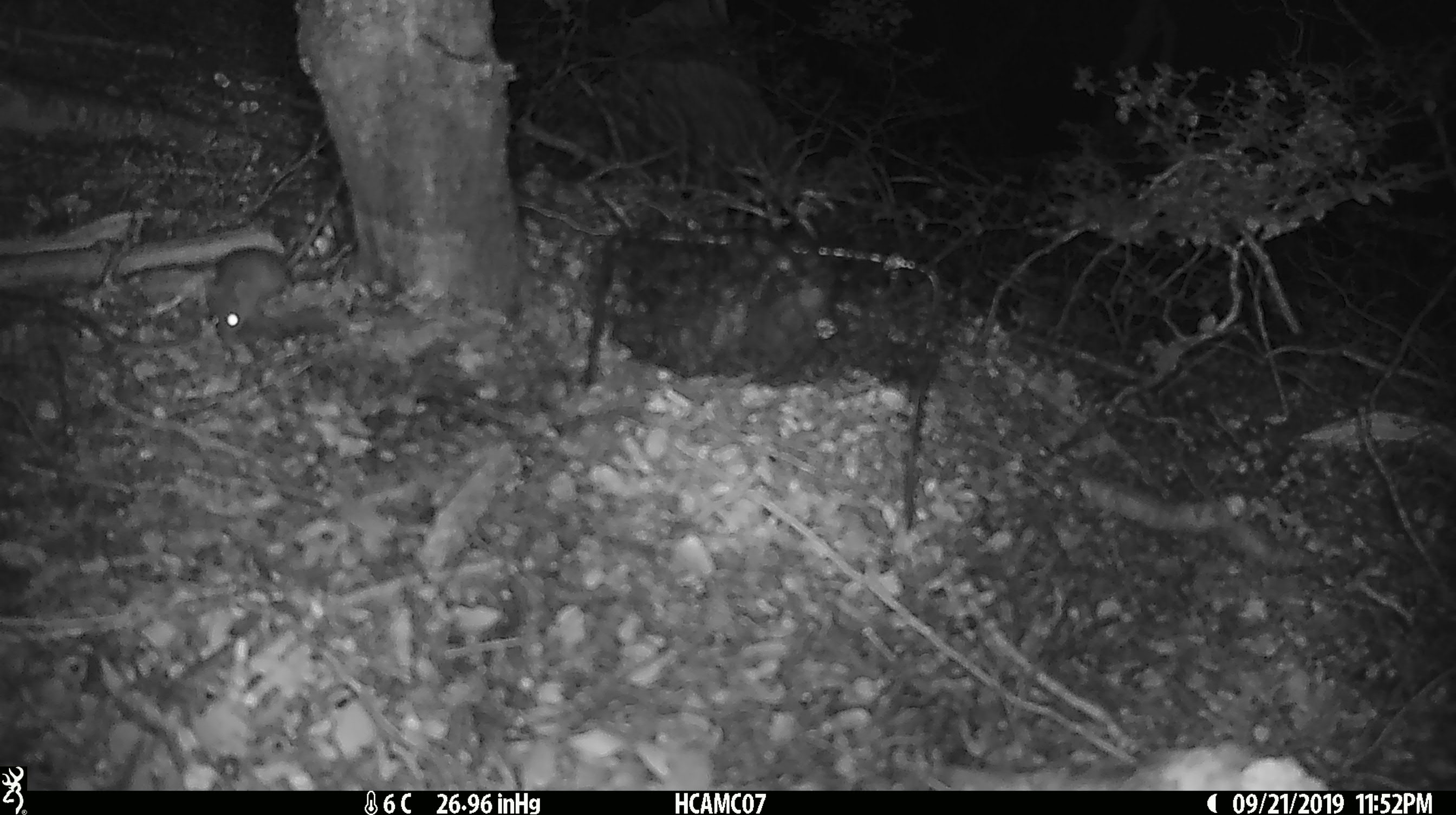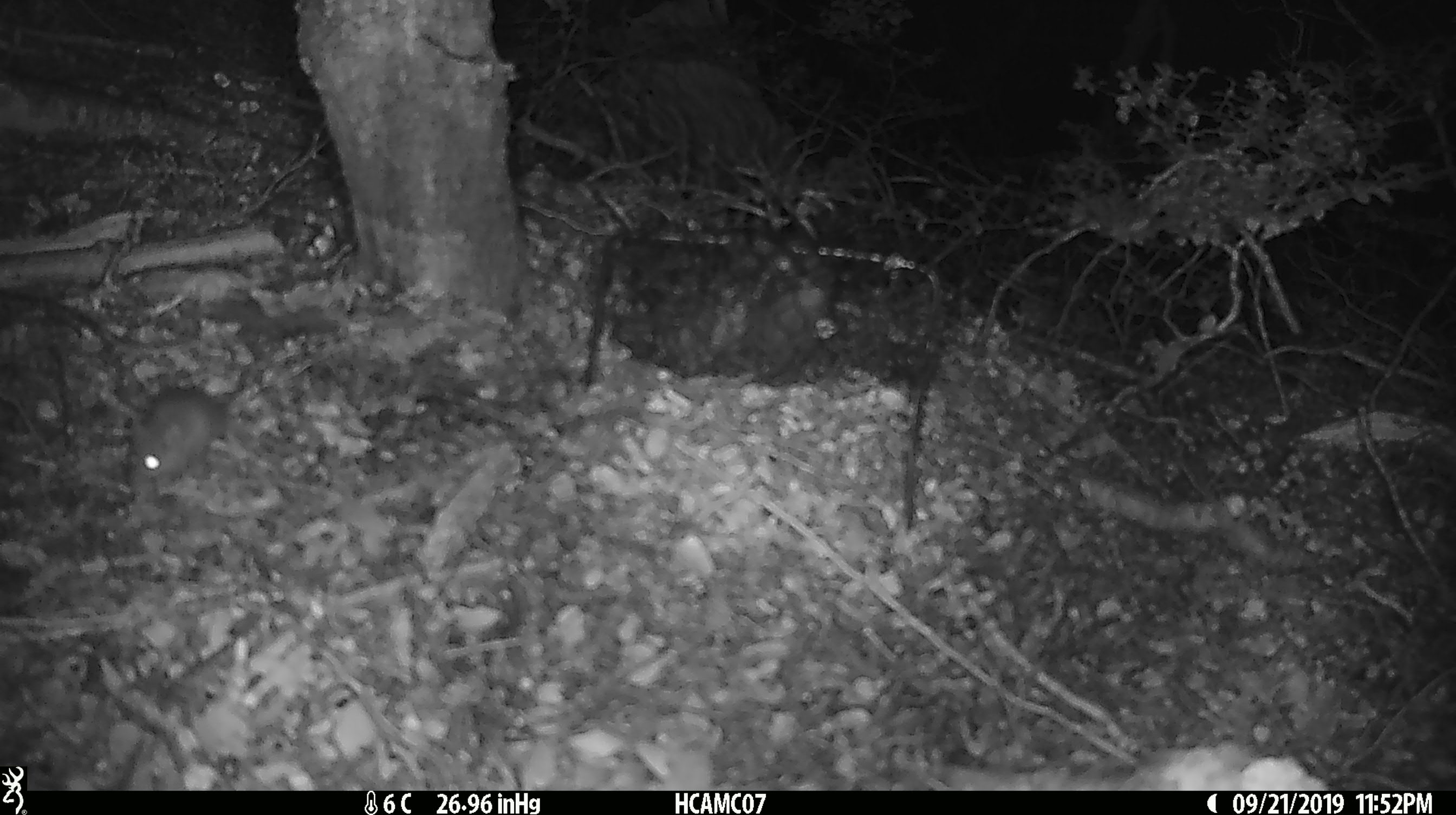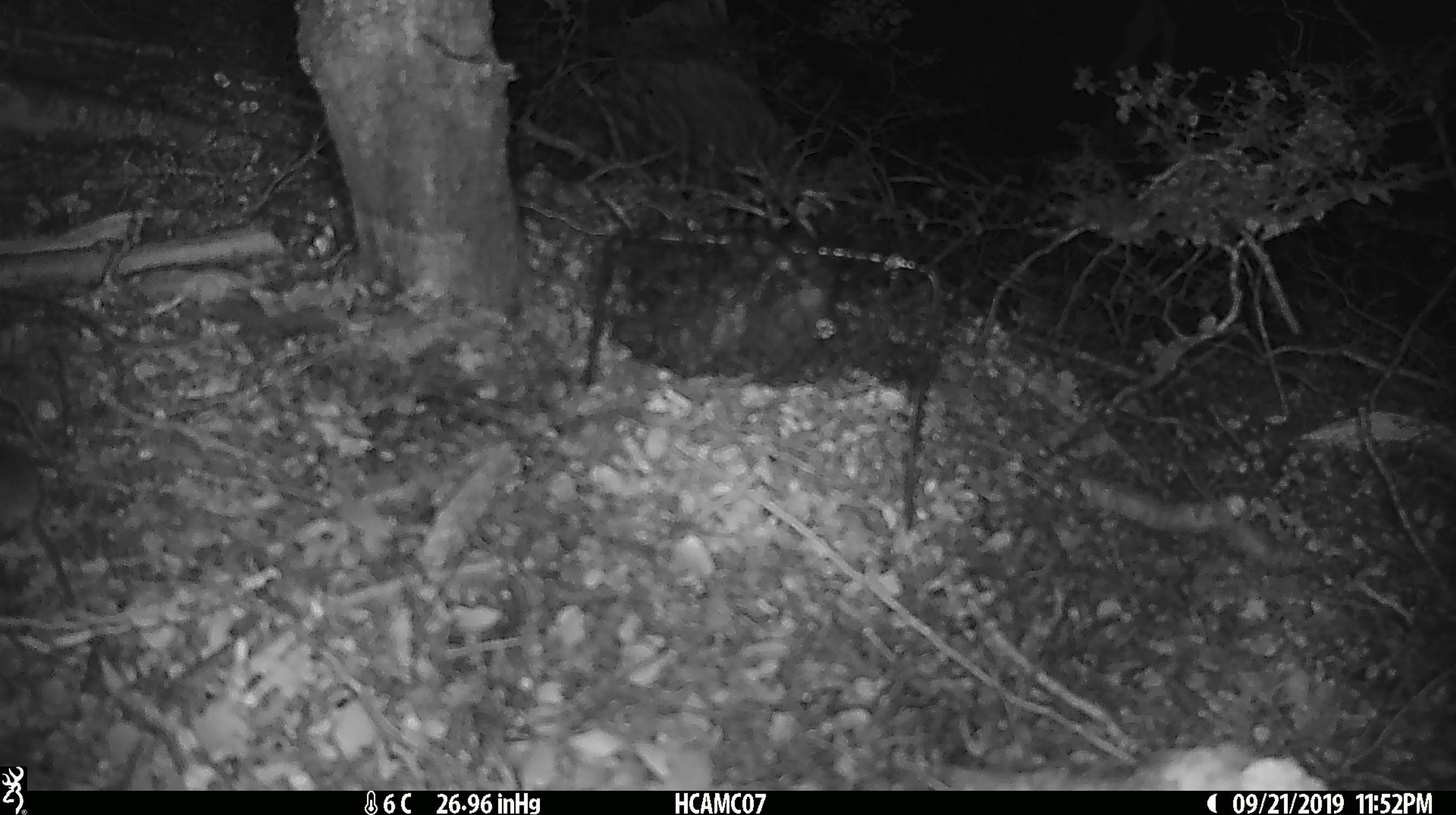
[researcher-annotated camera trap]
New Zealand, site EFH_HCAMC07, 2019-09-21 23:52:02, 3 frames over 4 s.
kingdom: Animalia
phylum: Chordata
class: Mammalia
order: Rodentia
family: Muridae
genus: Mus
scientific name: Mus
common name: mouse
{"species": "mouse (Mus)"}